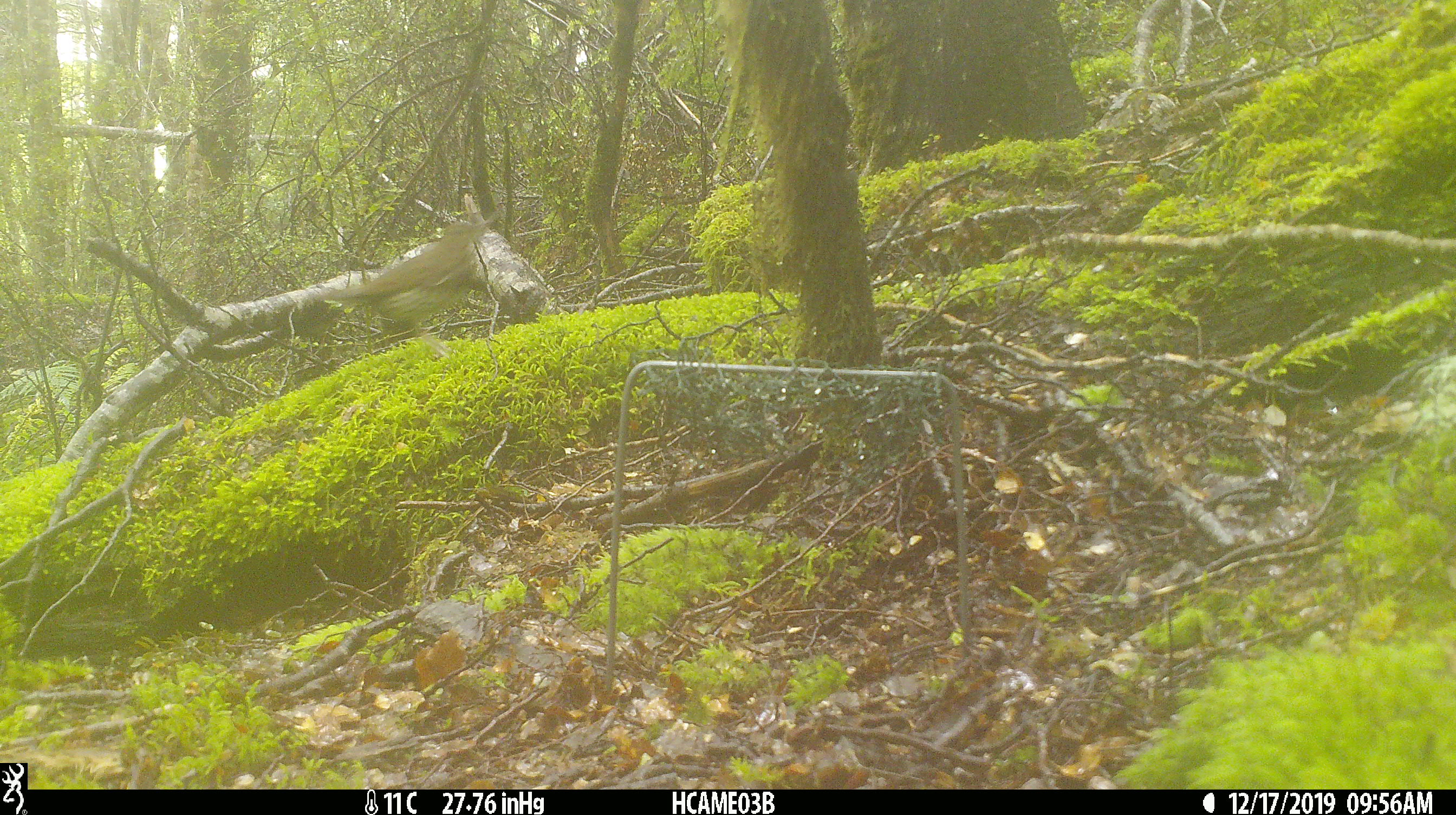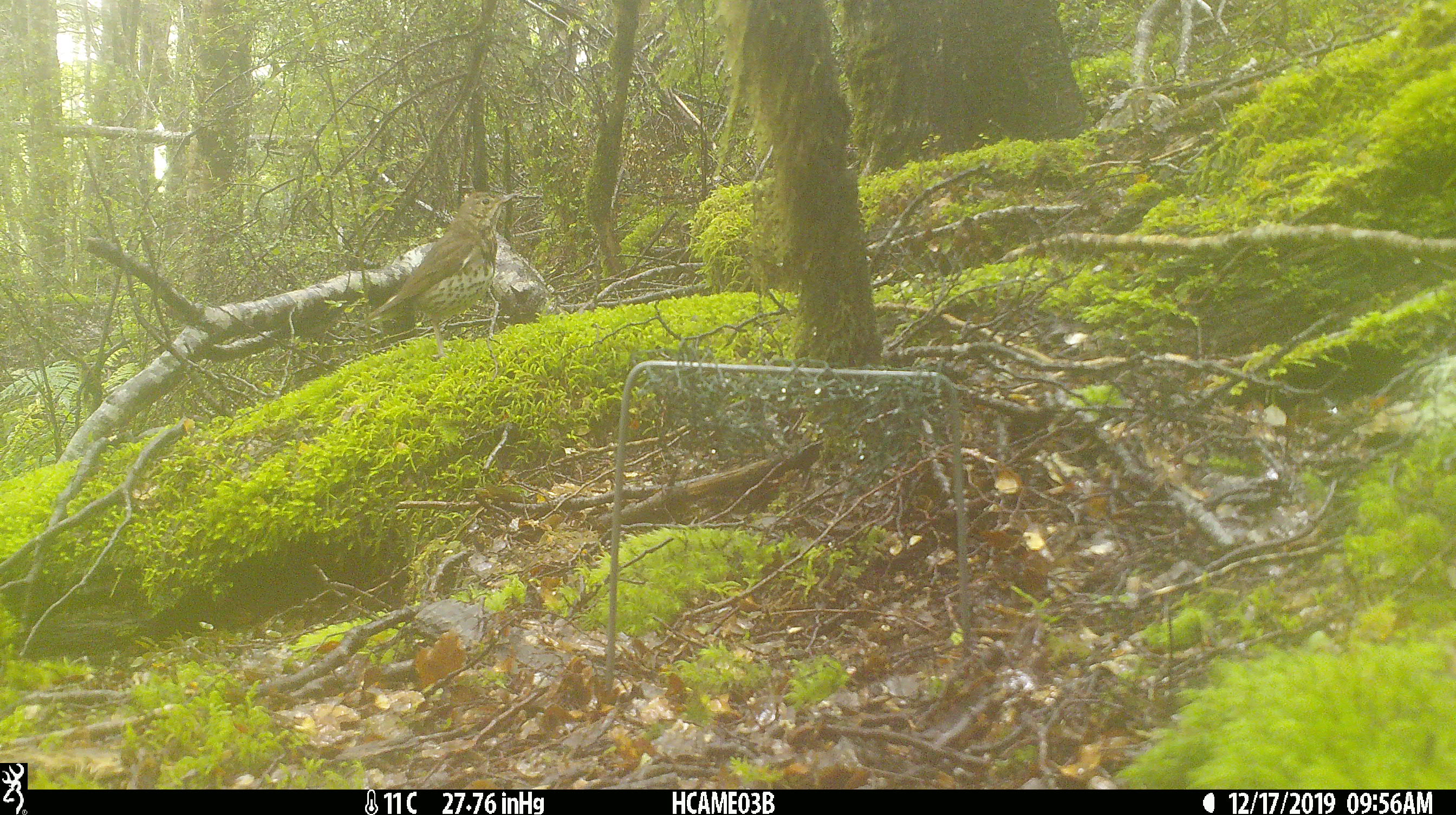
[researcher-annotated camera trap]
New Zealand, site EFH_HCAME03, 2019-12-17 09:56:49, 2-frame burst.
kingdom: Animalia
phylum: Chordata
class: Aves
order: Passeriformes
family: Turdidae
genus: Turdus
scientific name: Turdus philomelos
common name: song thrush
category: thrush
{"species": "thrush (song thrush) (Turdus philomelos)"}